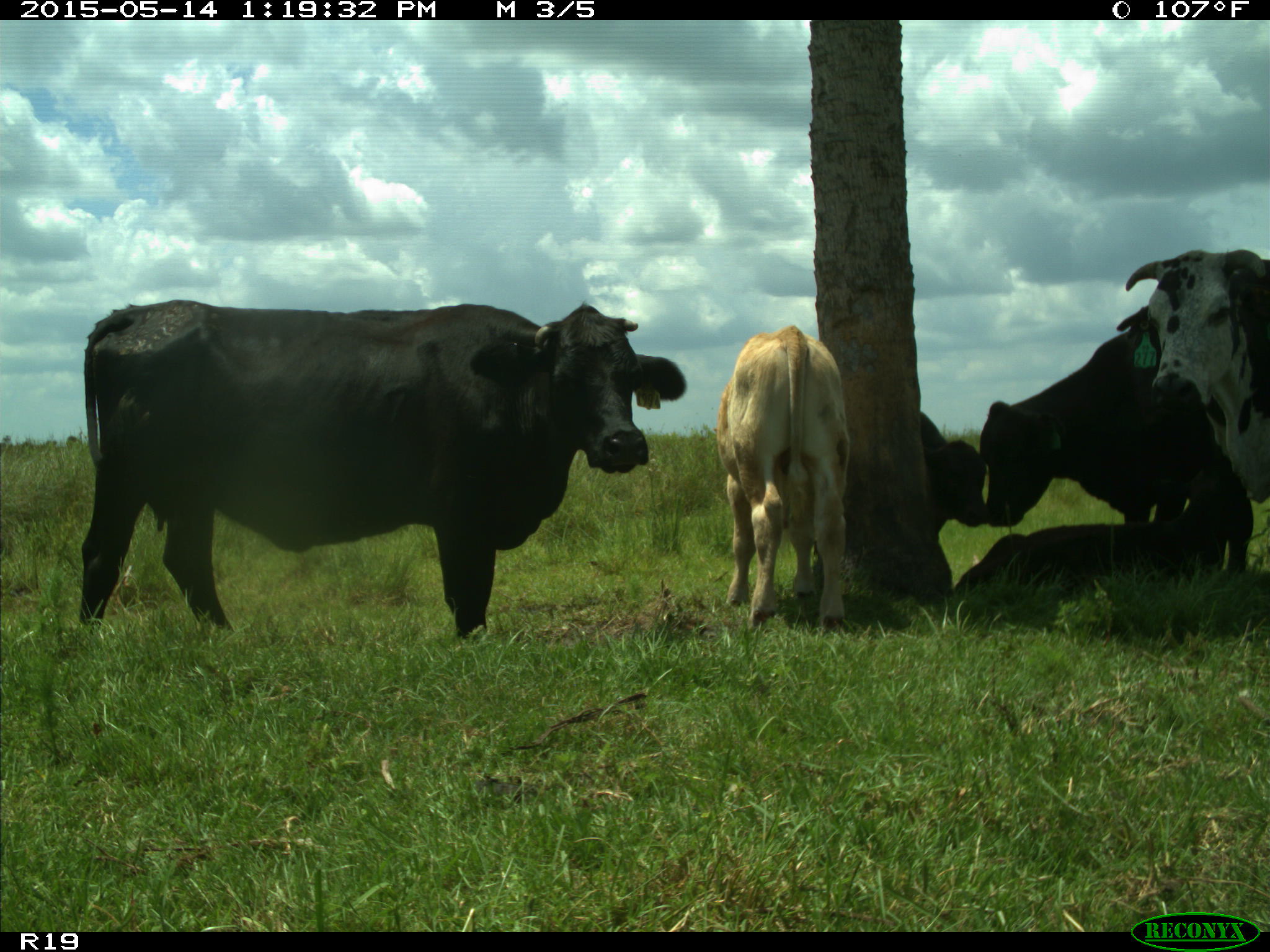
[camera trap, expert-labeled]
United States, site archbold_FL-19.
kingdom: Animalia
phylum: Chordata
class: Mammalia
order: Artiodactyla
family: Bovidae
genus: Bos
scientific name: Bos taurus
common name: domestic cow